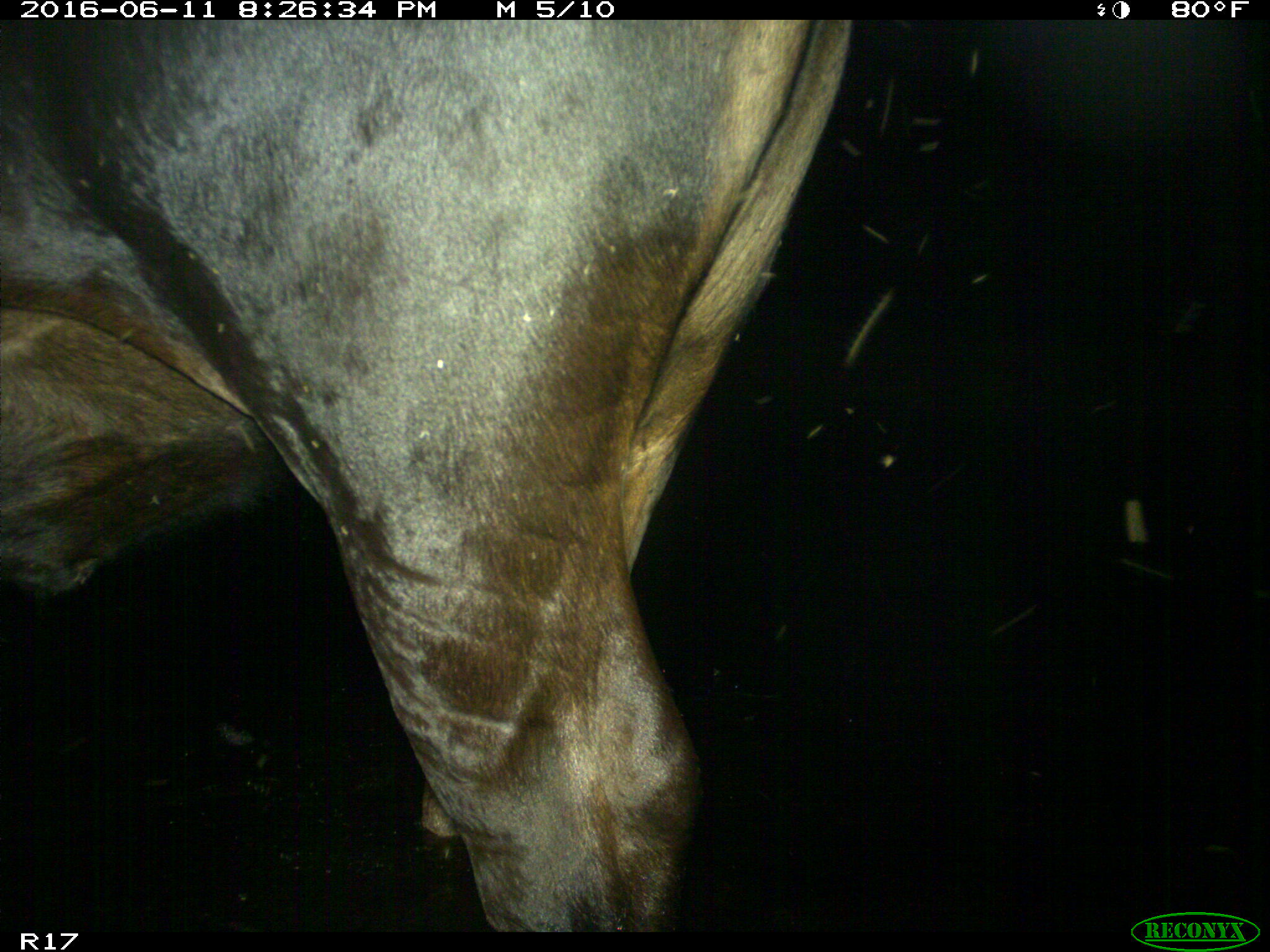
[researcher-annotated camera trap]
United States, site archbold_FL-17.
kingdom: Animalia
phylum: Chordata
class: Mammalia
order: Artiodactyla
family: Bovidae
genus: Bos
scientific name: Bos taurus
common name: domestic cow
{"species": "Bos taurus (domestic cow)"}